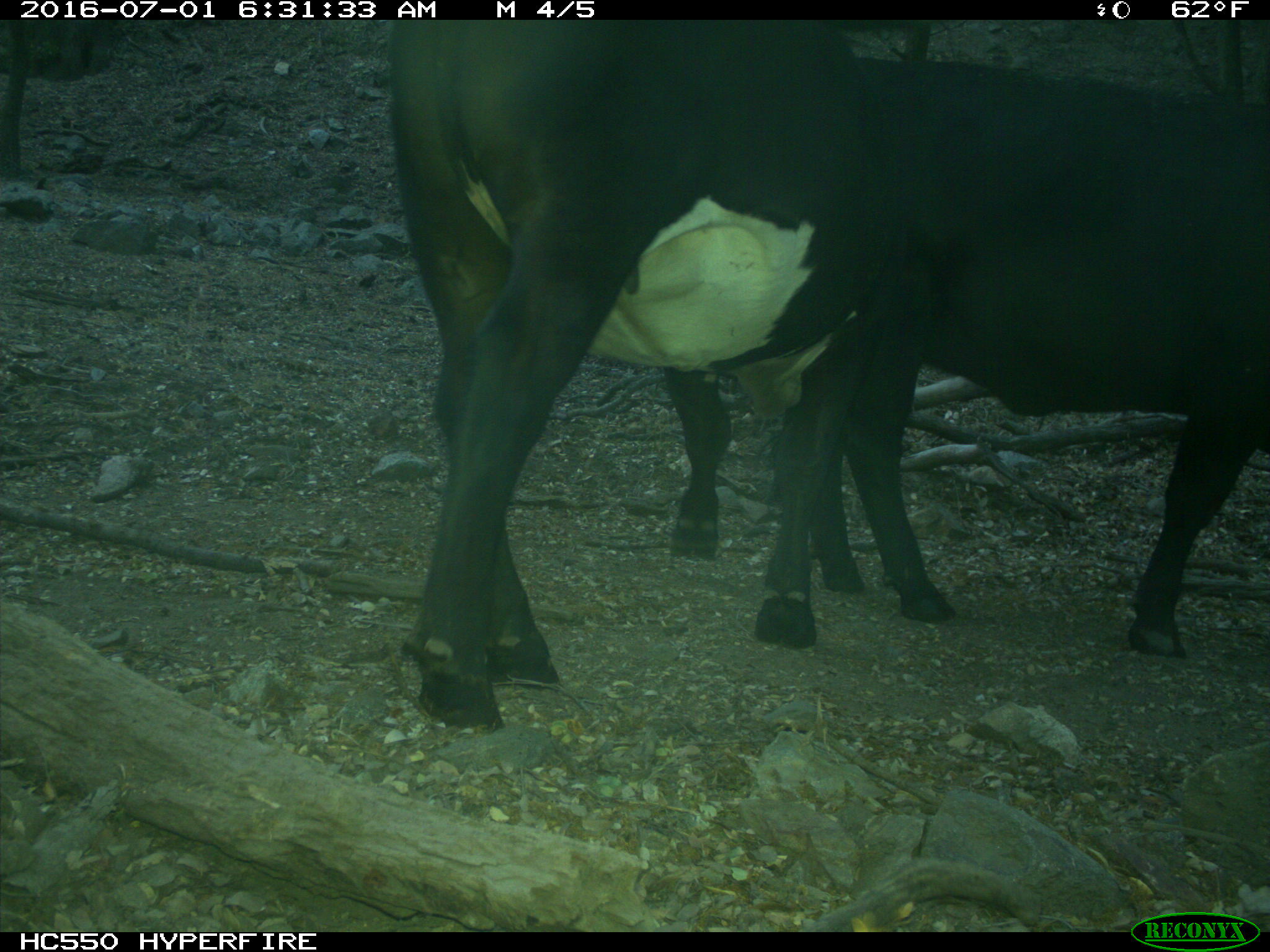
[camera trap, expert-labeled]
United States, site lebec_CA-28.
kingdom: Animalia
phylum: Chordata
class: Mammalia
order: Artiodactyla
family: Bovidae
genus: Bos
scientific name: Bos taurus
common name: domestic cow